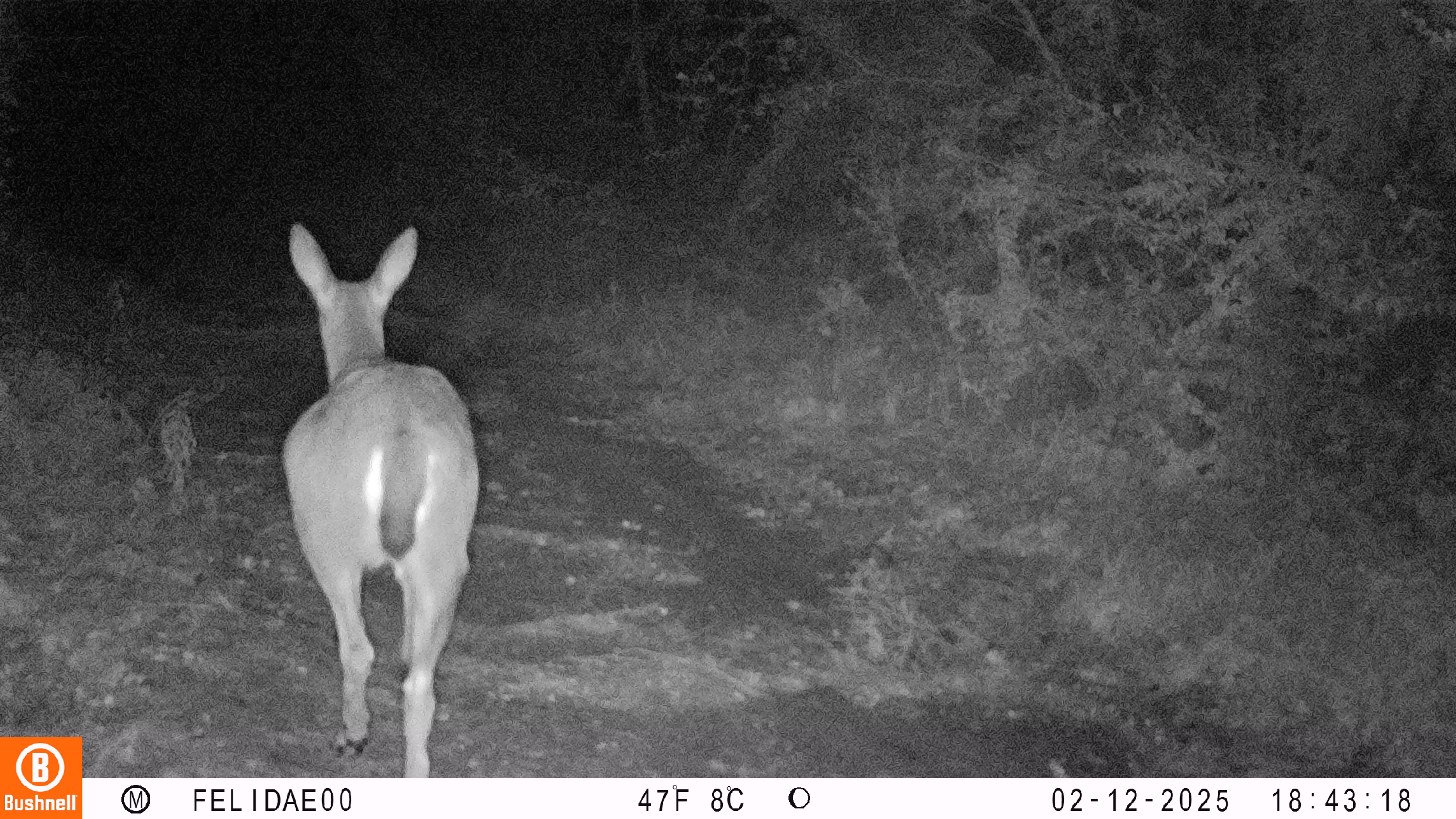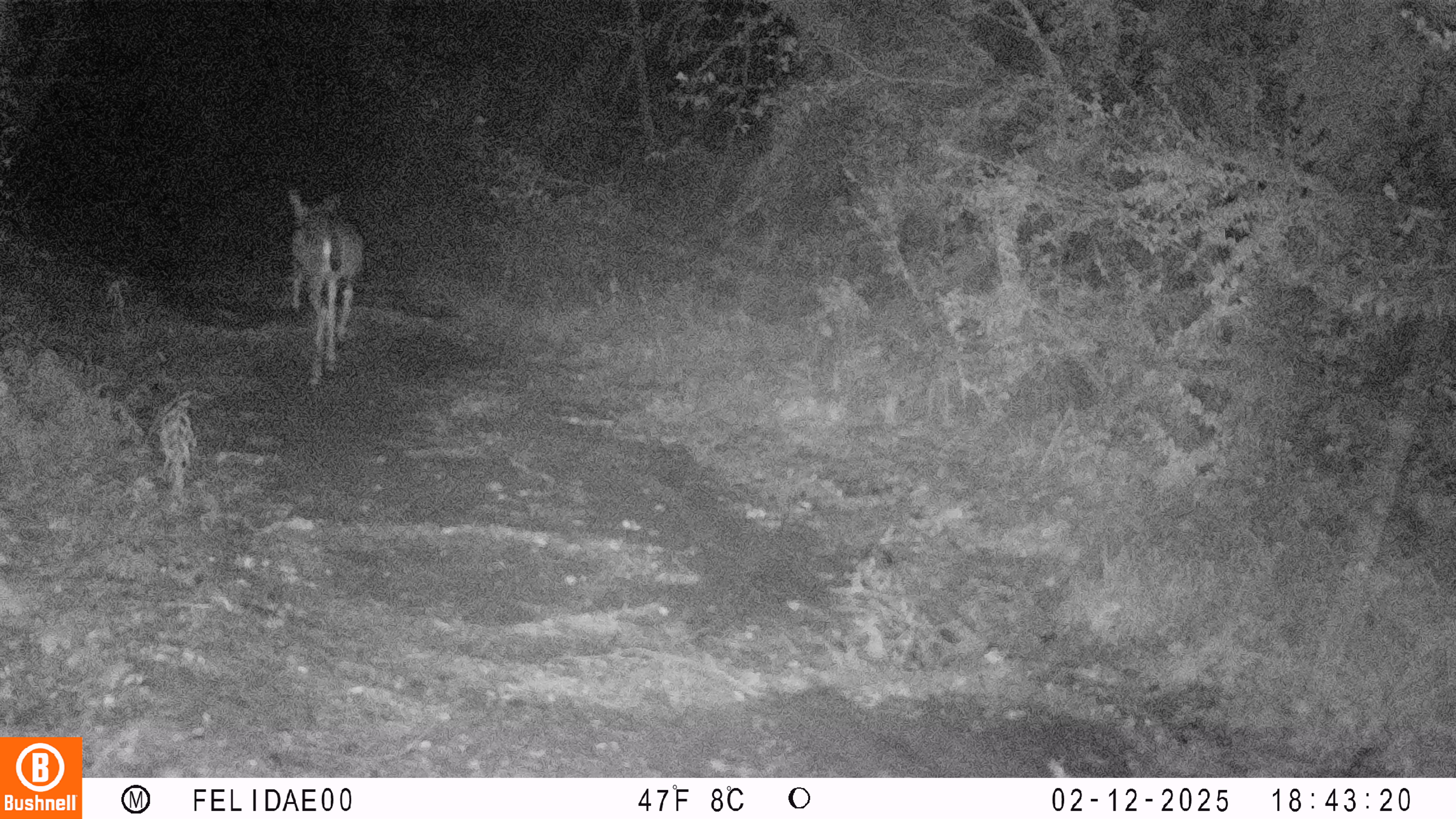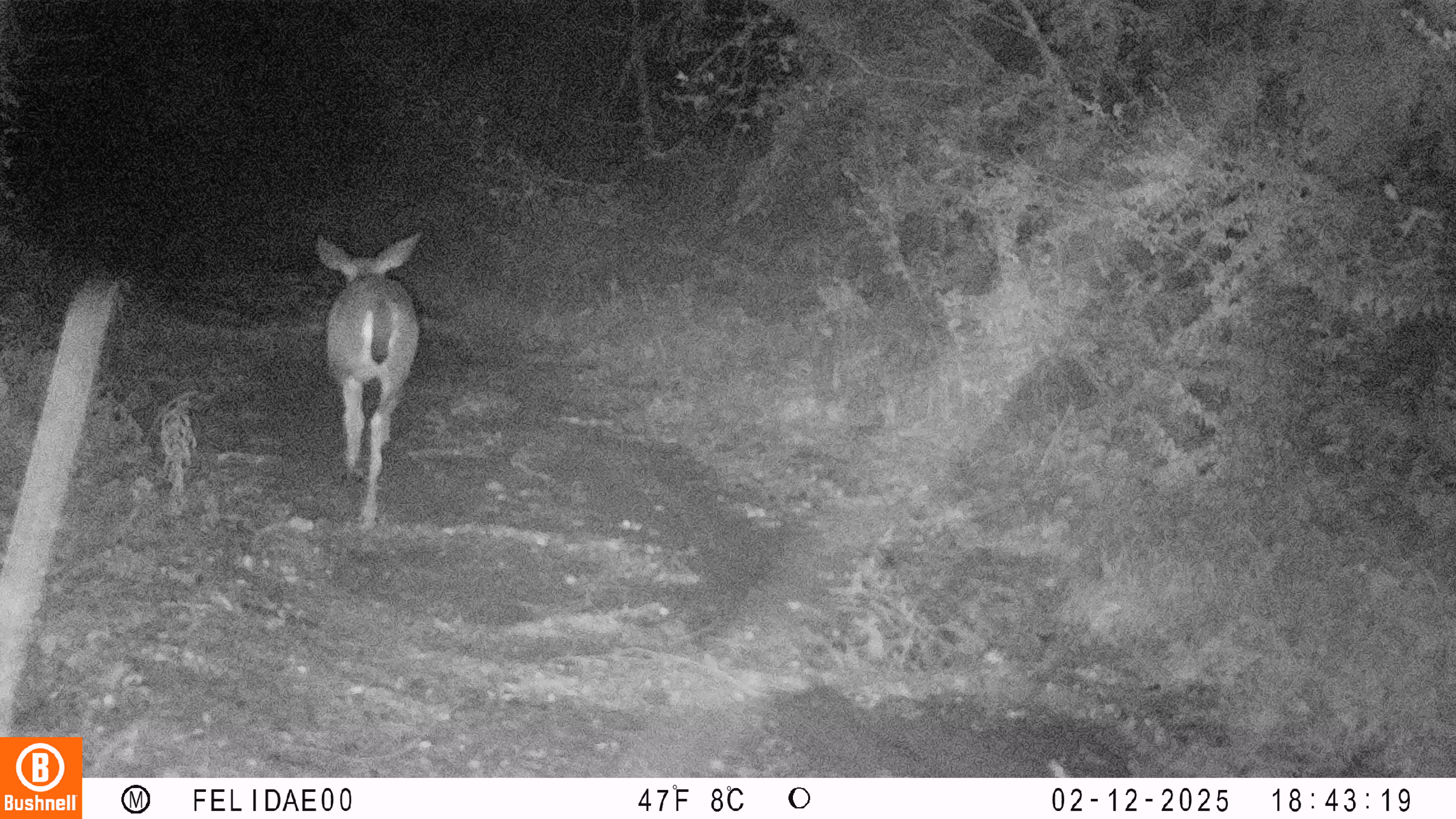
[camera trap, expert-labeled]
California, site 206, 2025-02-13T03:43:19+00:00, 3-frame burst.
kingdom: Animalia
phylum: Chordata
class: Mammalia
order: Artiodactyla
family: Cervidae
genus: Odocoileus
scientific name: Odocoileus hemionus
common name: mule deer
Mule deer (Odocoileus hemionus).